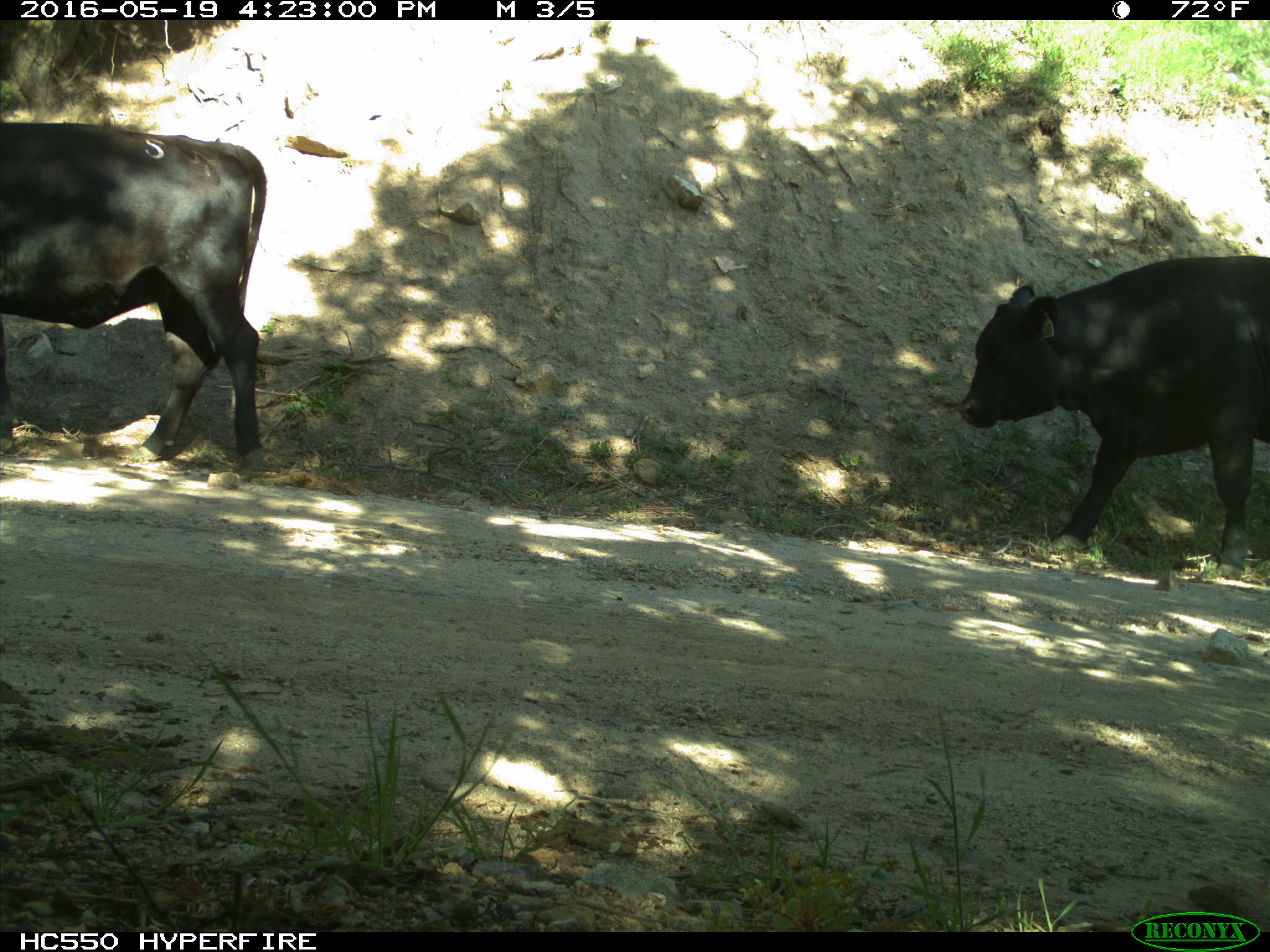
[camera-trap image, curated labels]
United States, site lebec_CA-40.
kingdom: Animalia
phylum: Chordata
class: Mammalia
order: Artiodactyla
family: Bovidae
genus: Bos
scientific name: Bos taurus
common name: domestic cow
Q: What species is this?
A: Bos taurus (domestic cow).